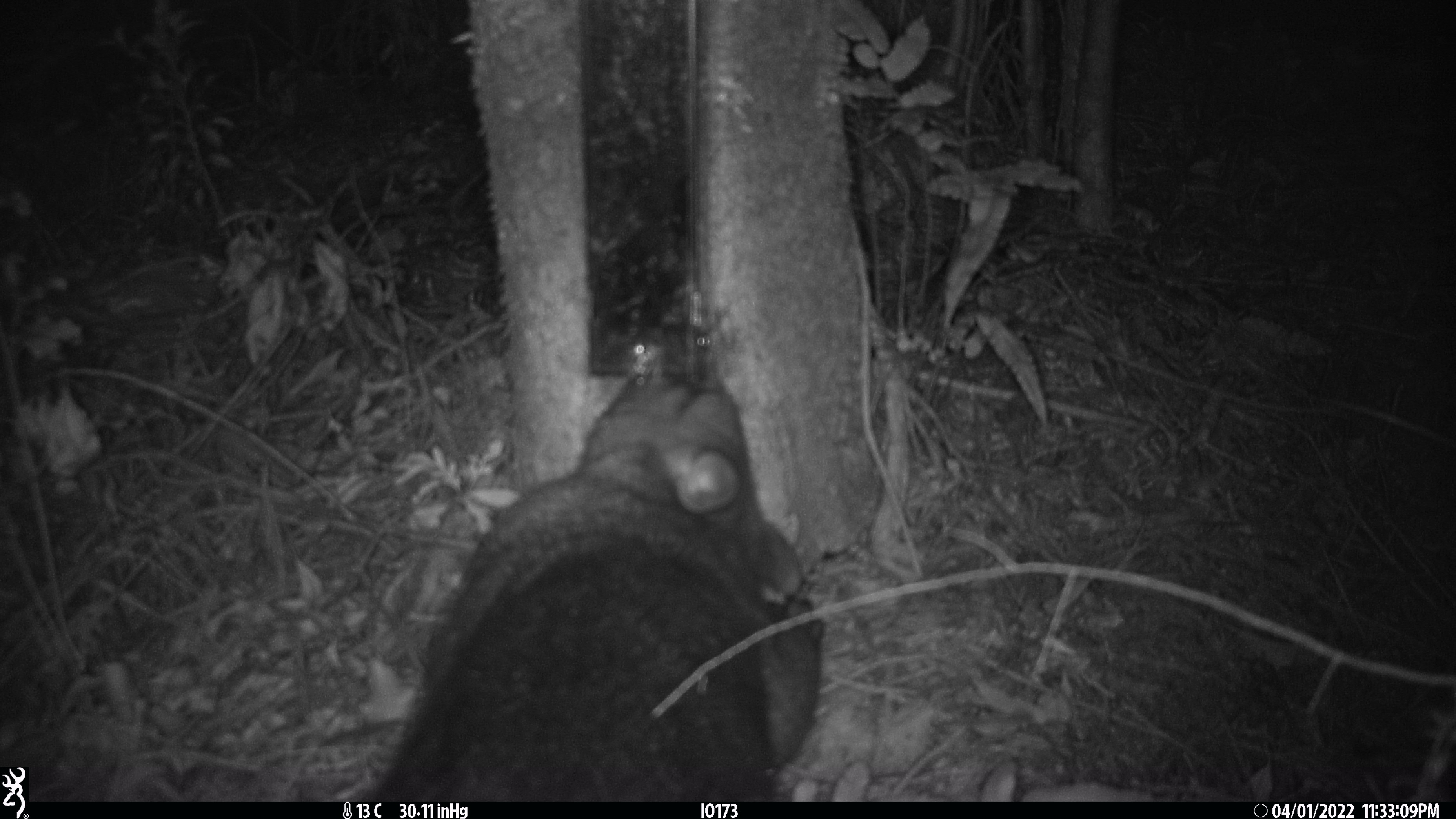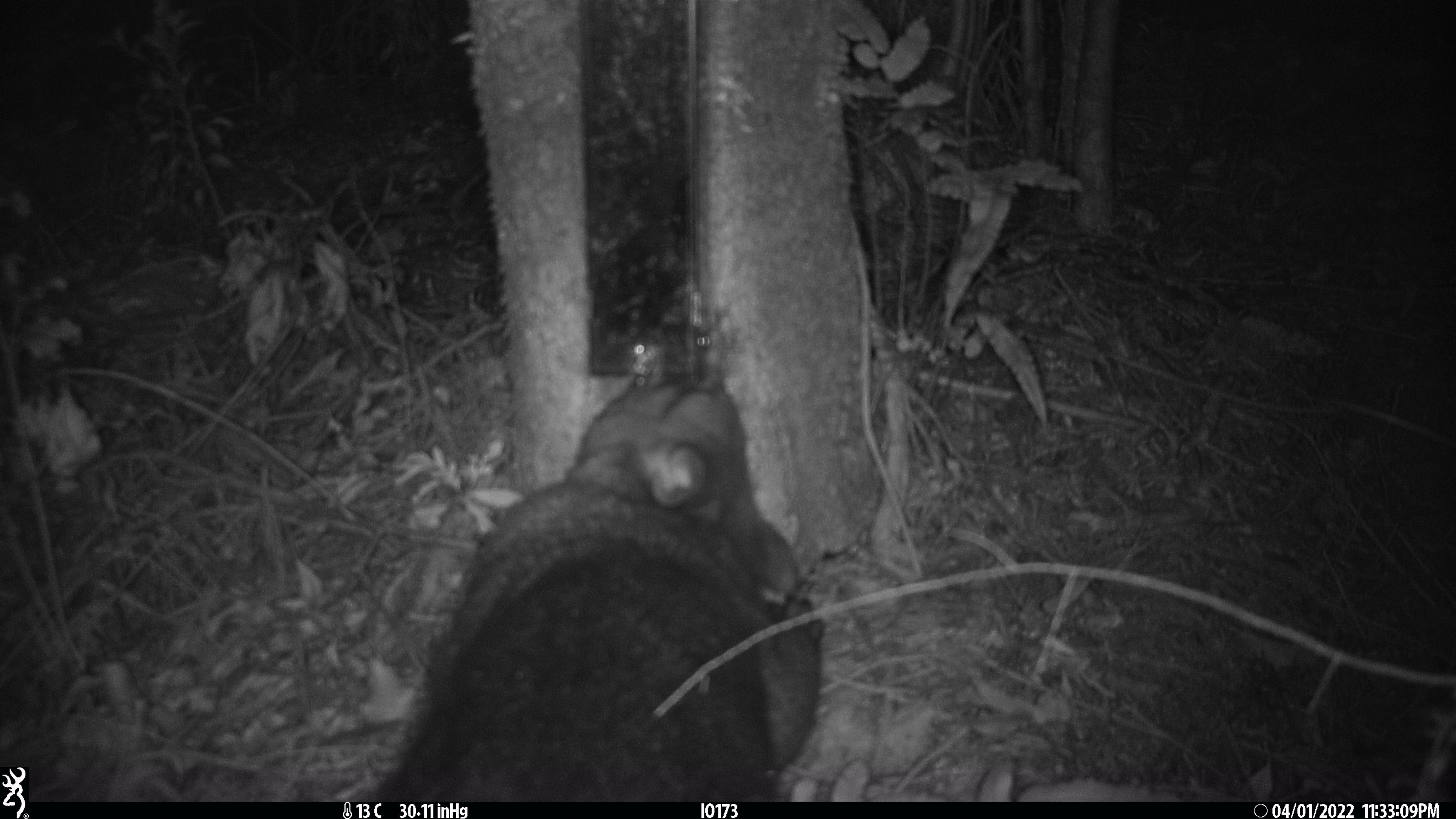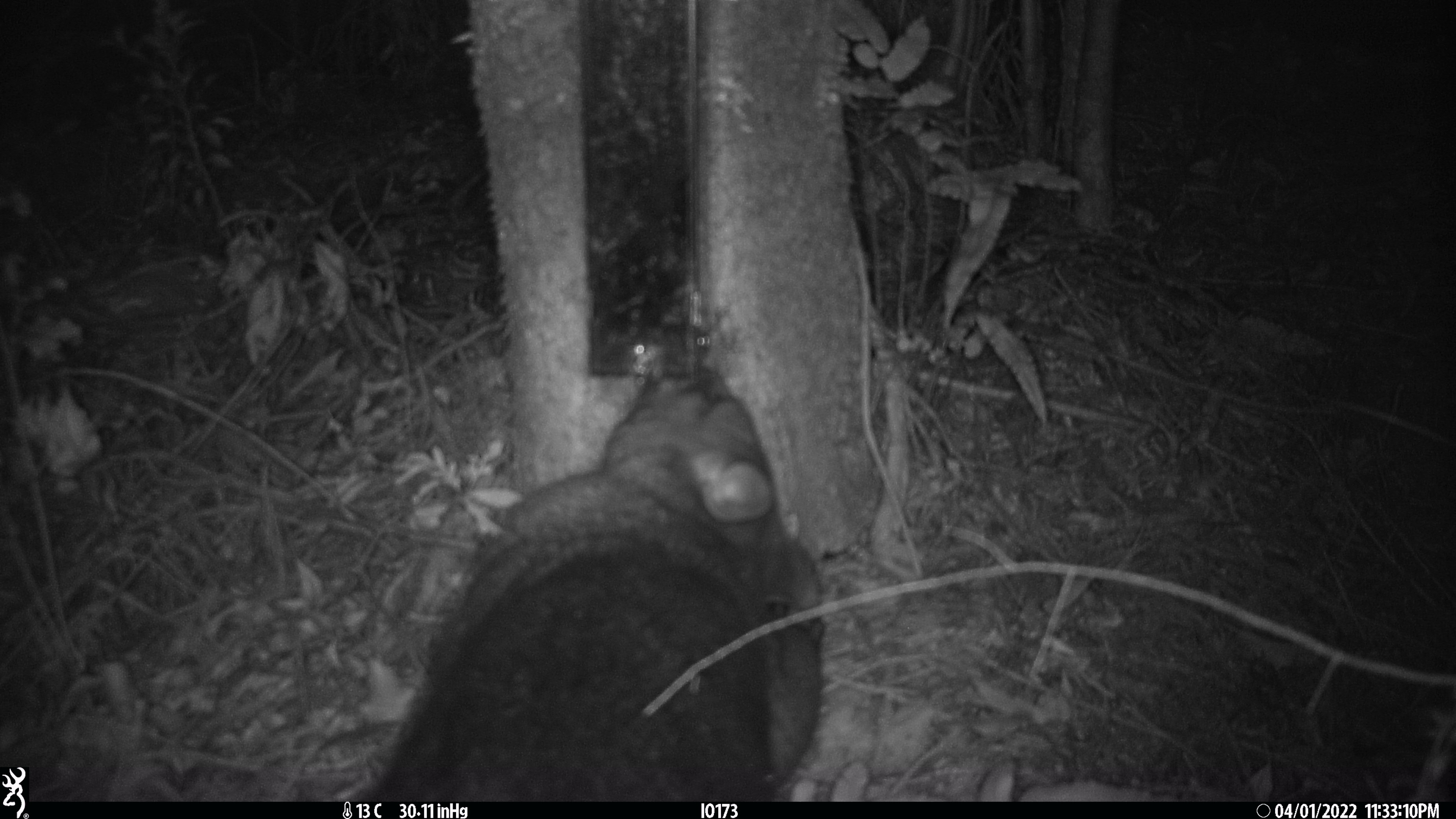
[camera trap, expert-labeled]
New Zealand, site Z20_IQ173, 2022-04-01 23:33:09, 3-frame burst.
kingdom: Animalia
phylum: Chordata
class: Mammalia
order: Diprotodontia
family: Phalangeridae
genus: Trichosurus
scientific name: Trichosurus vulpecula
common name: common brushtail possum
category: possum